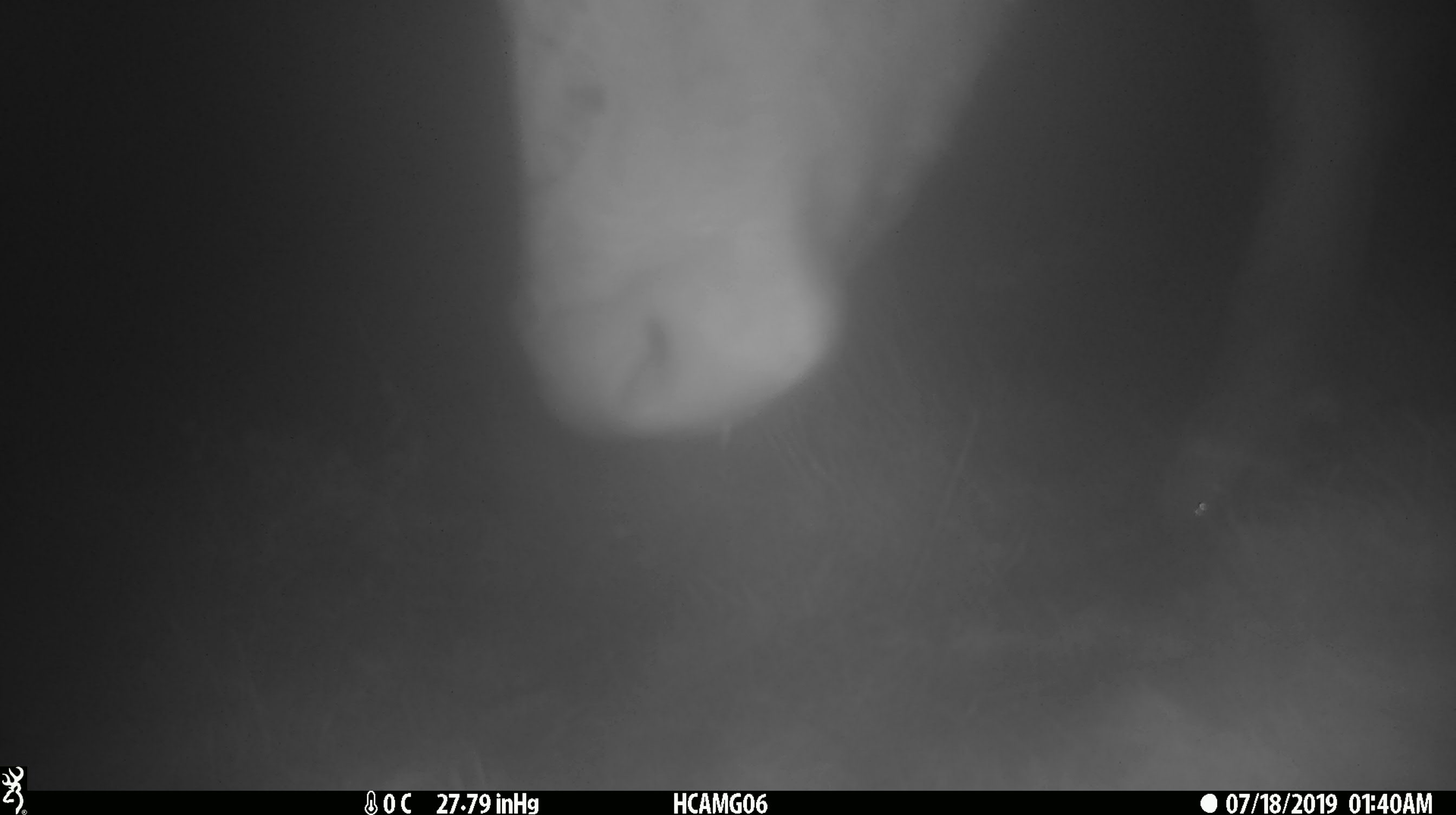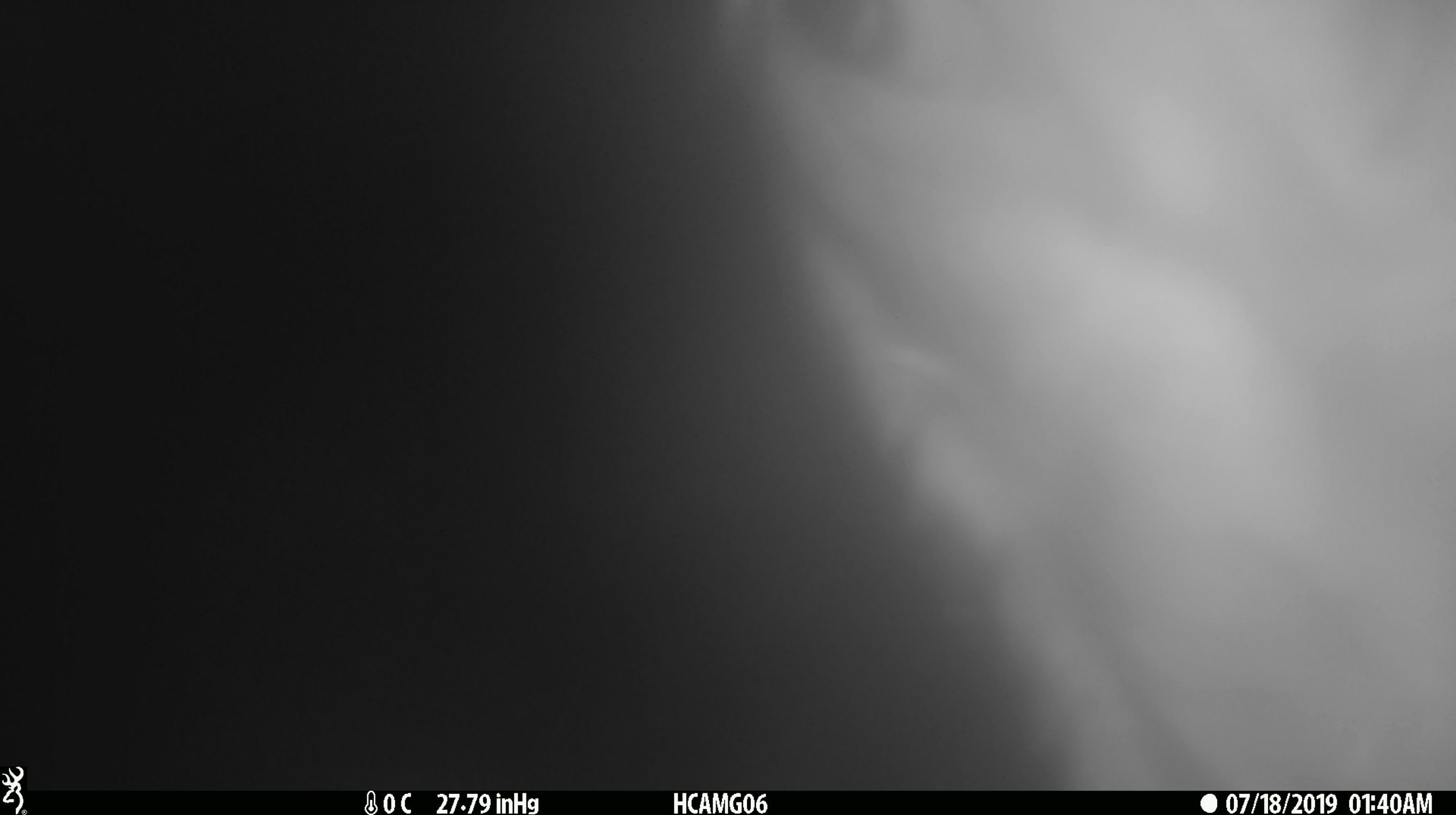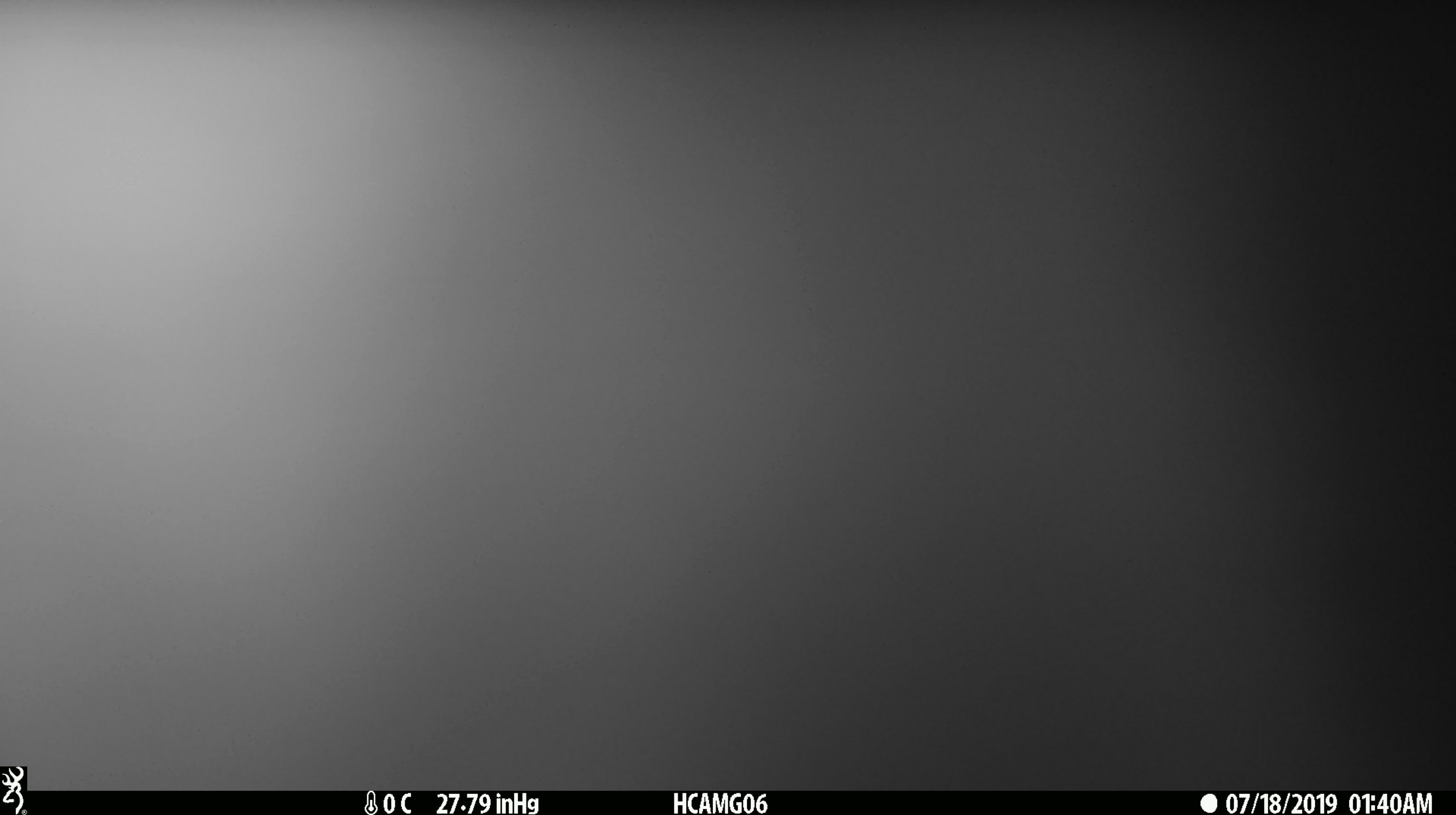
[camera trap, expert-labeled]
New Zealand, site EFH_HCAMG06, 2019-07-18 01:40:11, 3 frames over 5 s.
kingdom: Animalia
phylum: Chordata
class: Mammalia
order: Artiodactyla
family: Bovidae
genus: Bos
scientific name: Bos taurus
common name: domestic cow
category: cow